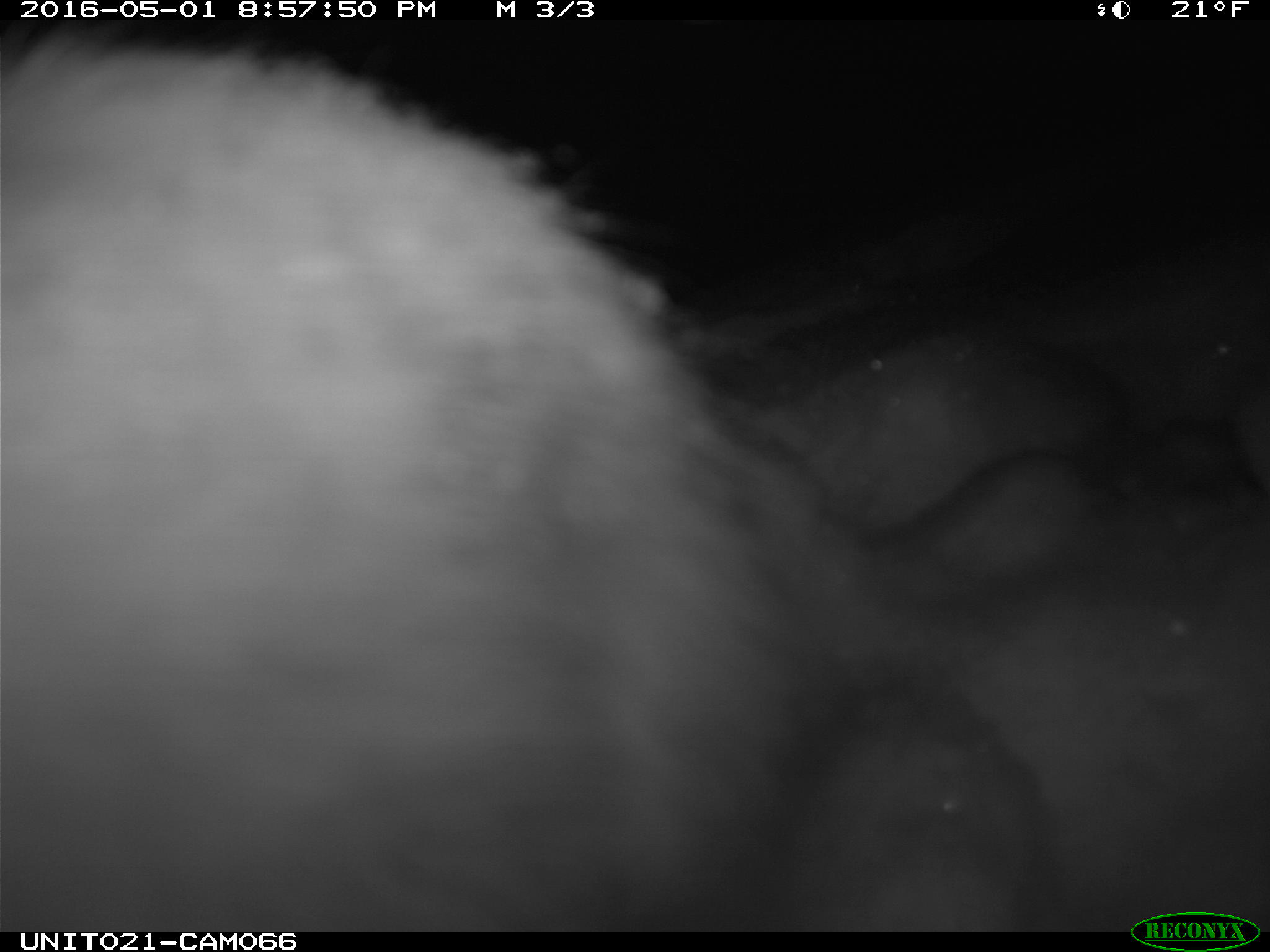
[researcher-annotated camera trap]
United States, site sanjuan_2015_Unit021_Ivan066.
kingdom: Animalia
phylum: Chordata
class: Mammalia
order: Lagomorpha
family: Leporidae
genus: Lepus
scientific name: Lepus americanus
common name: snowshoe hare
Lepus americanus (snowshoe hare).